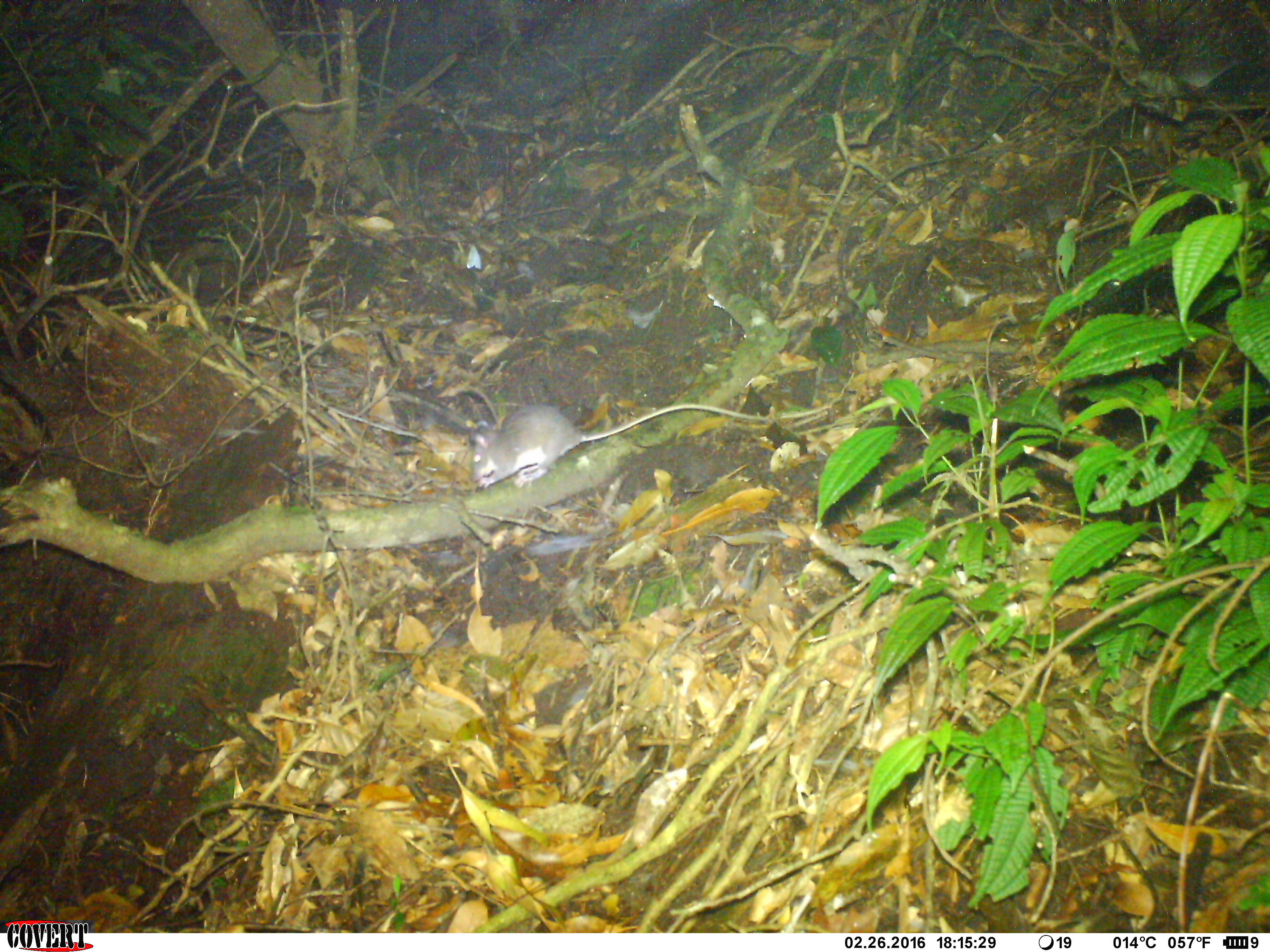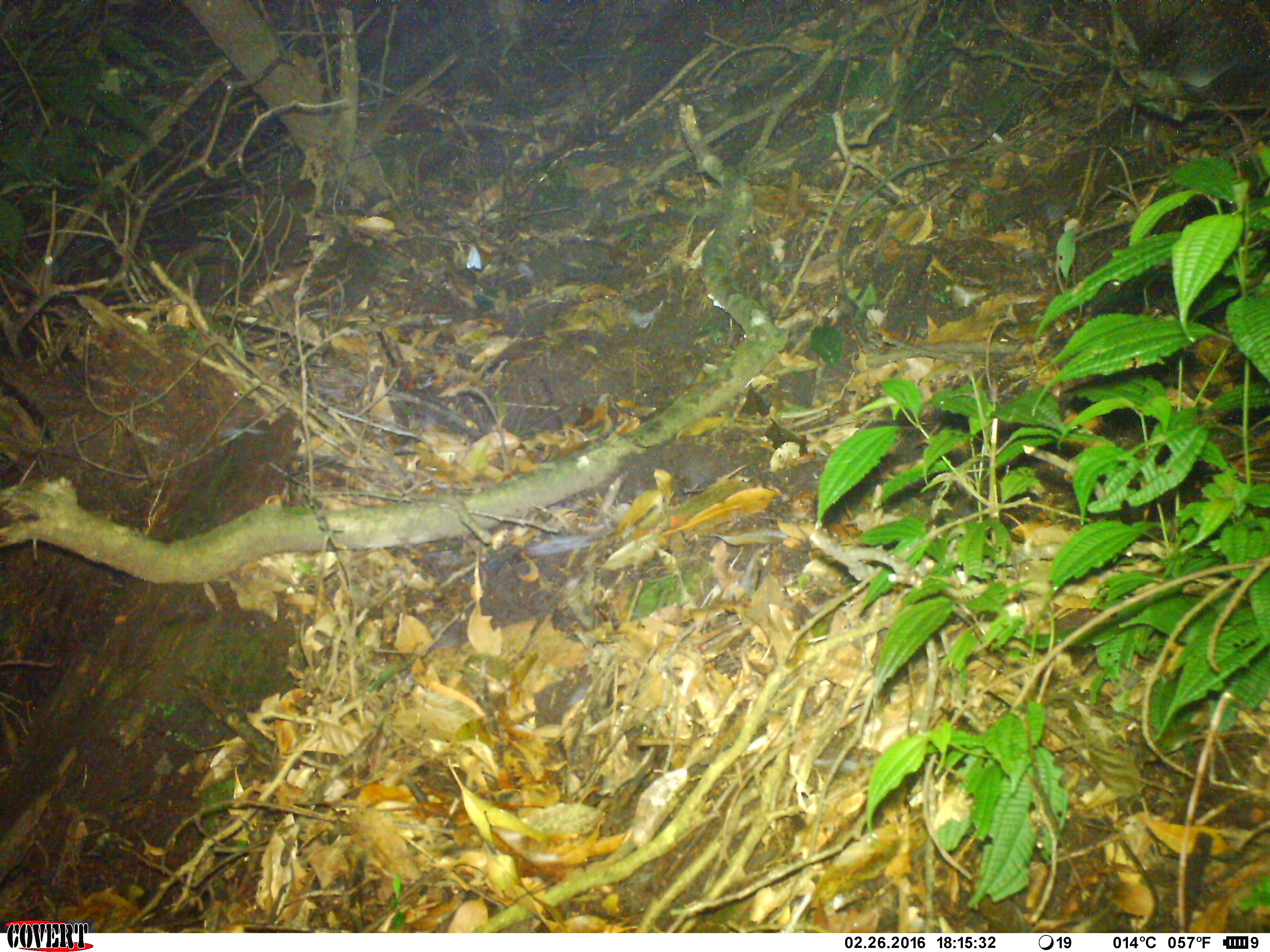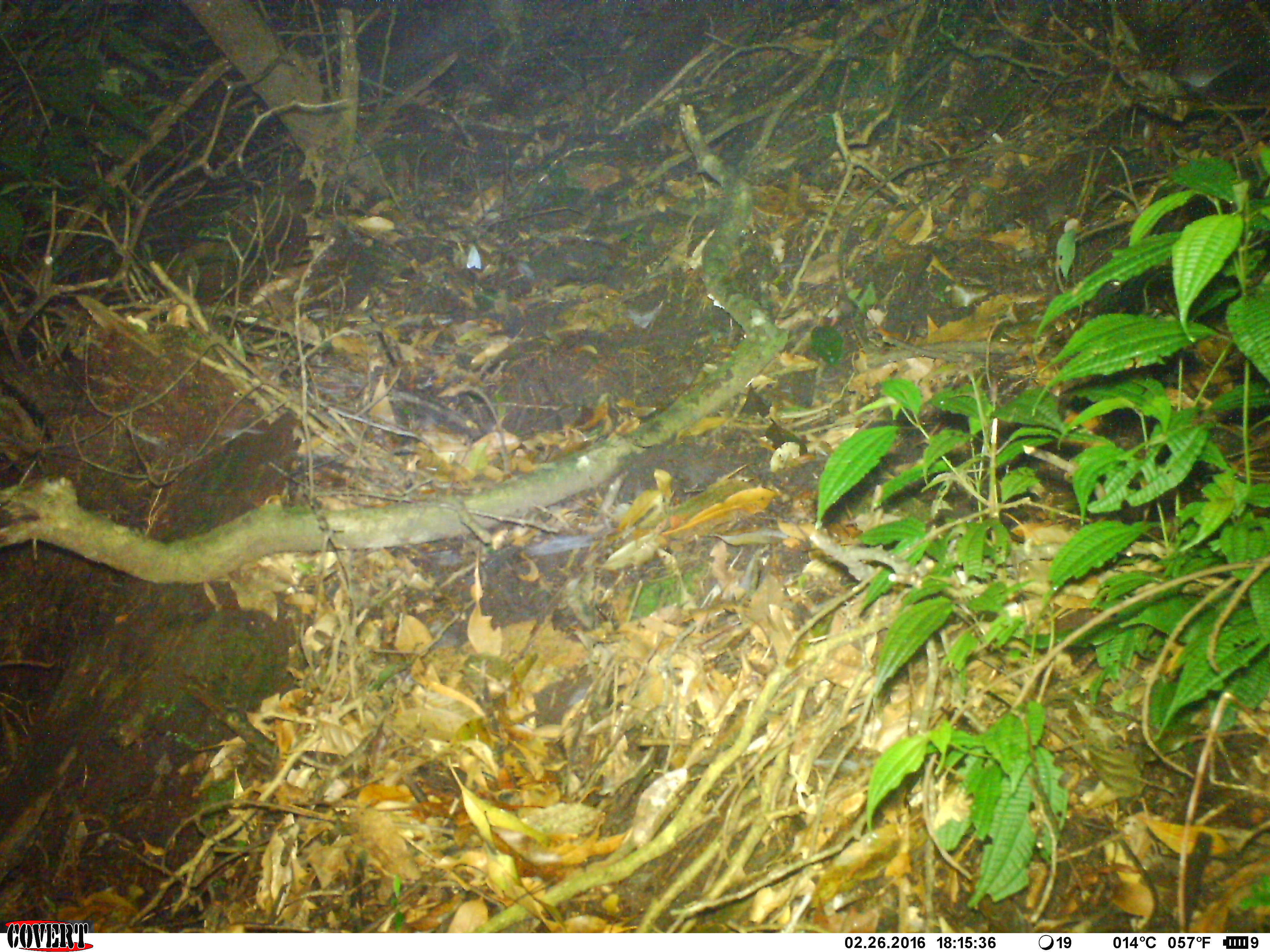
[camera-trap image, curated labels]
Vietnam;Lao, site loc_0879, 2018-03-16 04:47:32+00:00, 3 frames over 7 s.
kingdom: Animalia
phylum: Chordata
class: Mammalia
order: Rodentia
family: Muridae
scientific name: Muridae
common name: old-world mice and rats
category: unidentified murid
Unidentified murid (old-world mice and rats) (Muridae). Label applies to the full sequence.